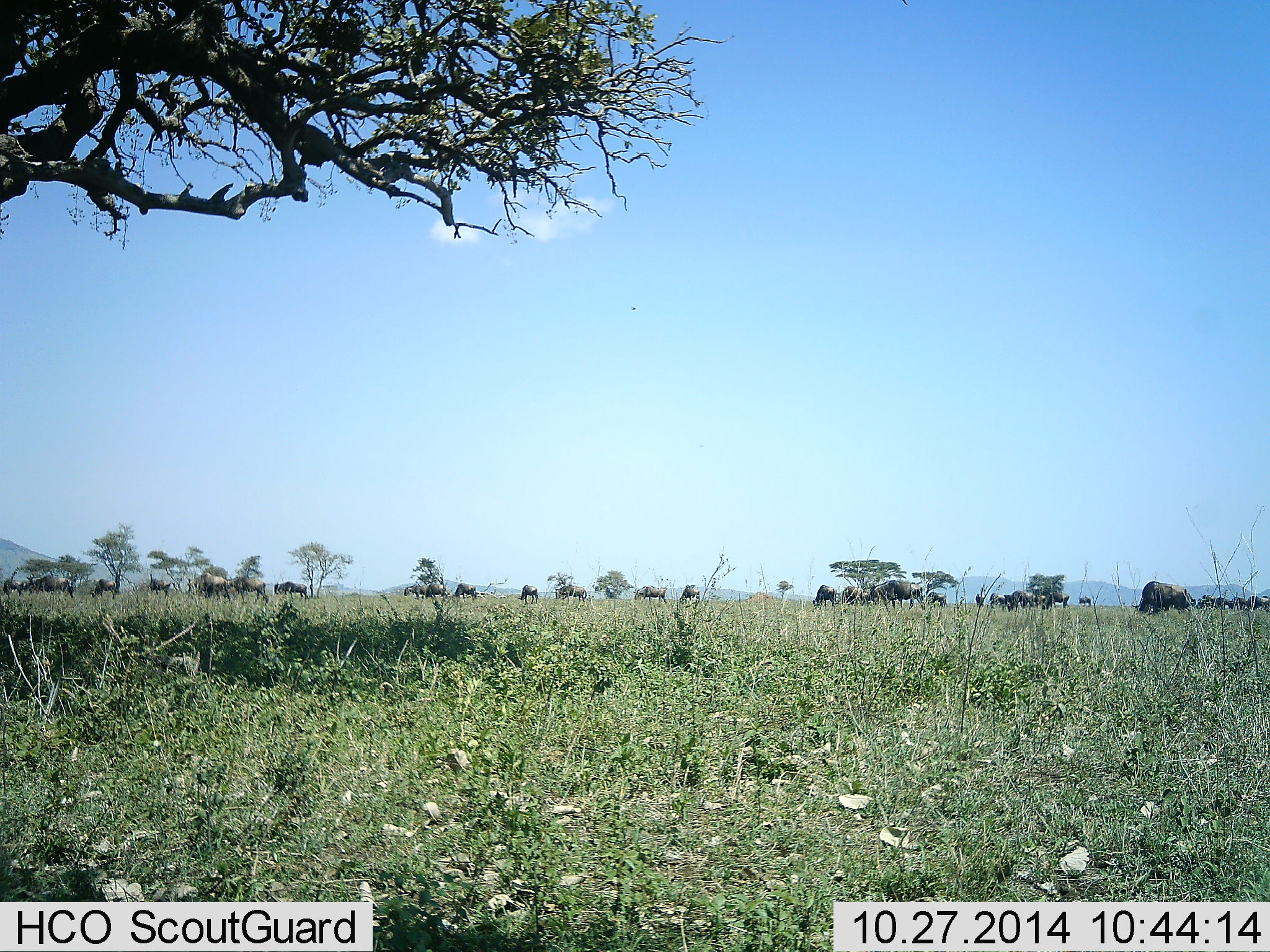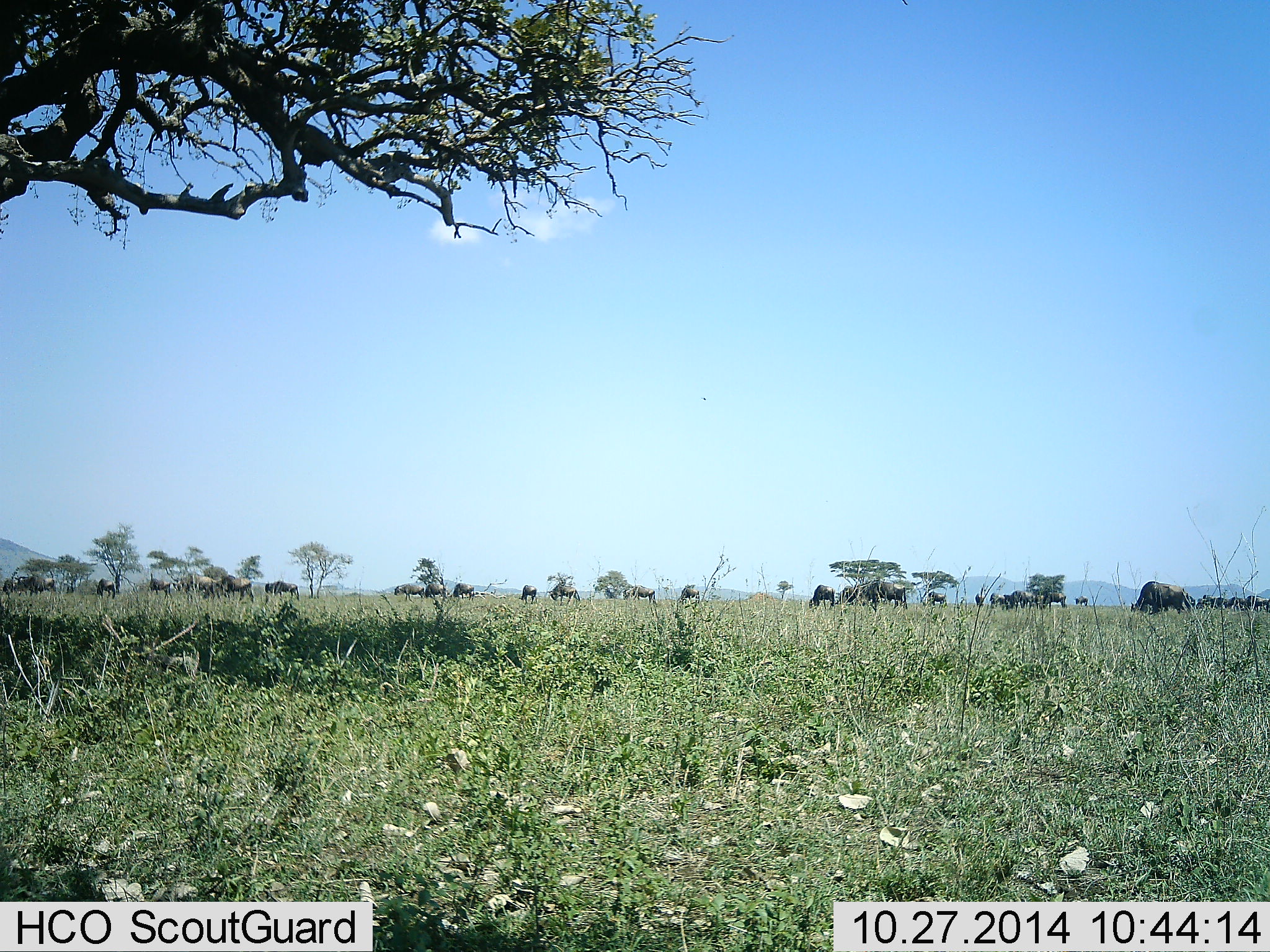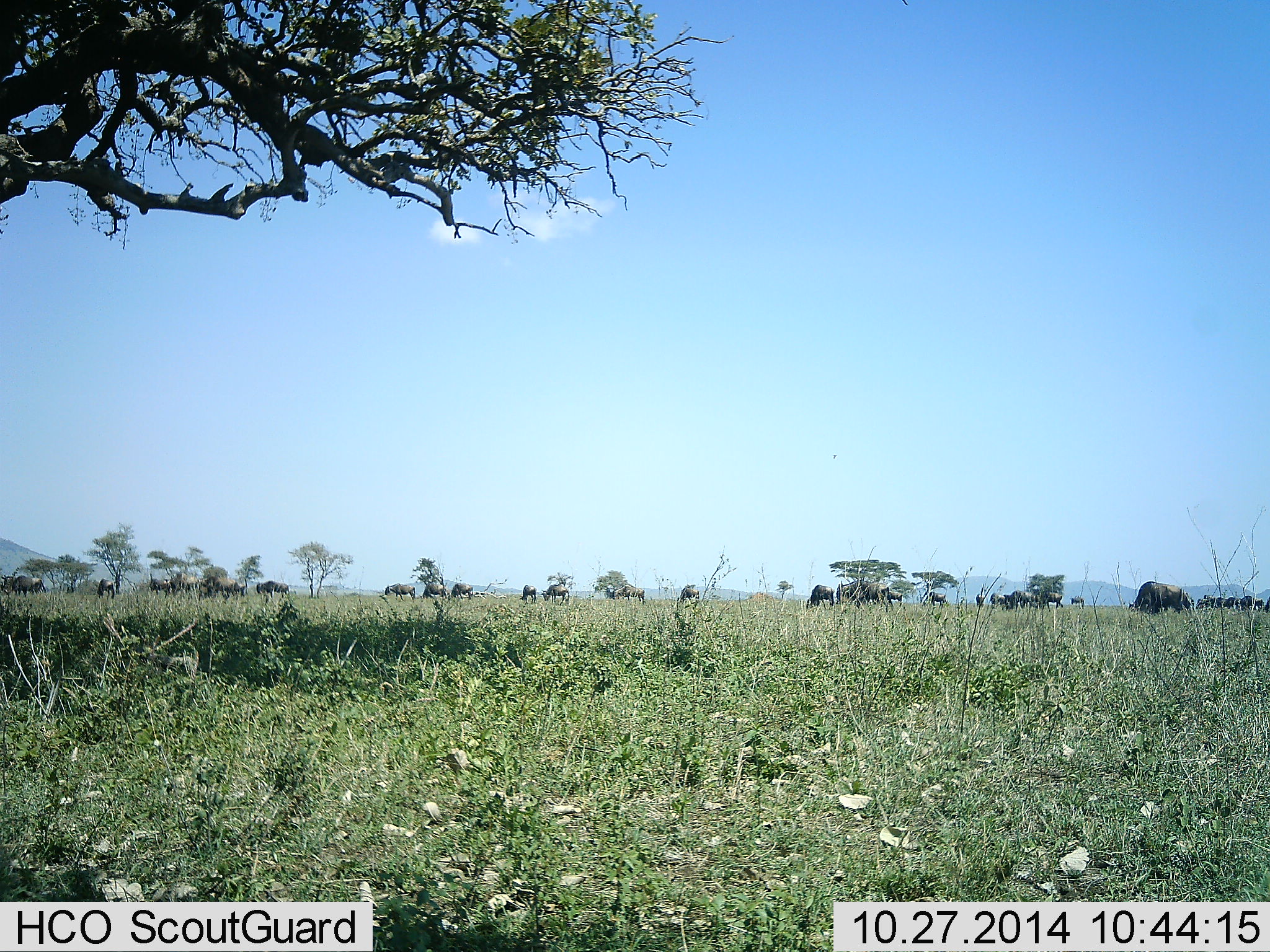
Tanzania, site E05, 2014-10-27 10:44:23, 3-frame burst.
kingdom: Animalia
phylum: Chordata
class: Mammalia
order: Artiodactyla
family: Bovidae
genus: Connochaetes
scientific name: Connochaetes taurinus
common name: blue wildebeest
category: wildebeest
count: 11-50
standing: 36%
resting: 0%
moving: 73%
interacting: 0%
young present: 0%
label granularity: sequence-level